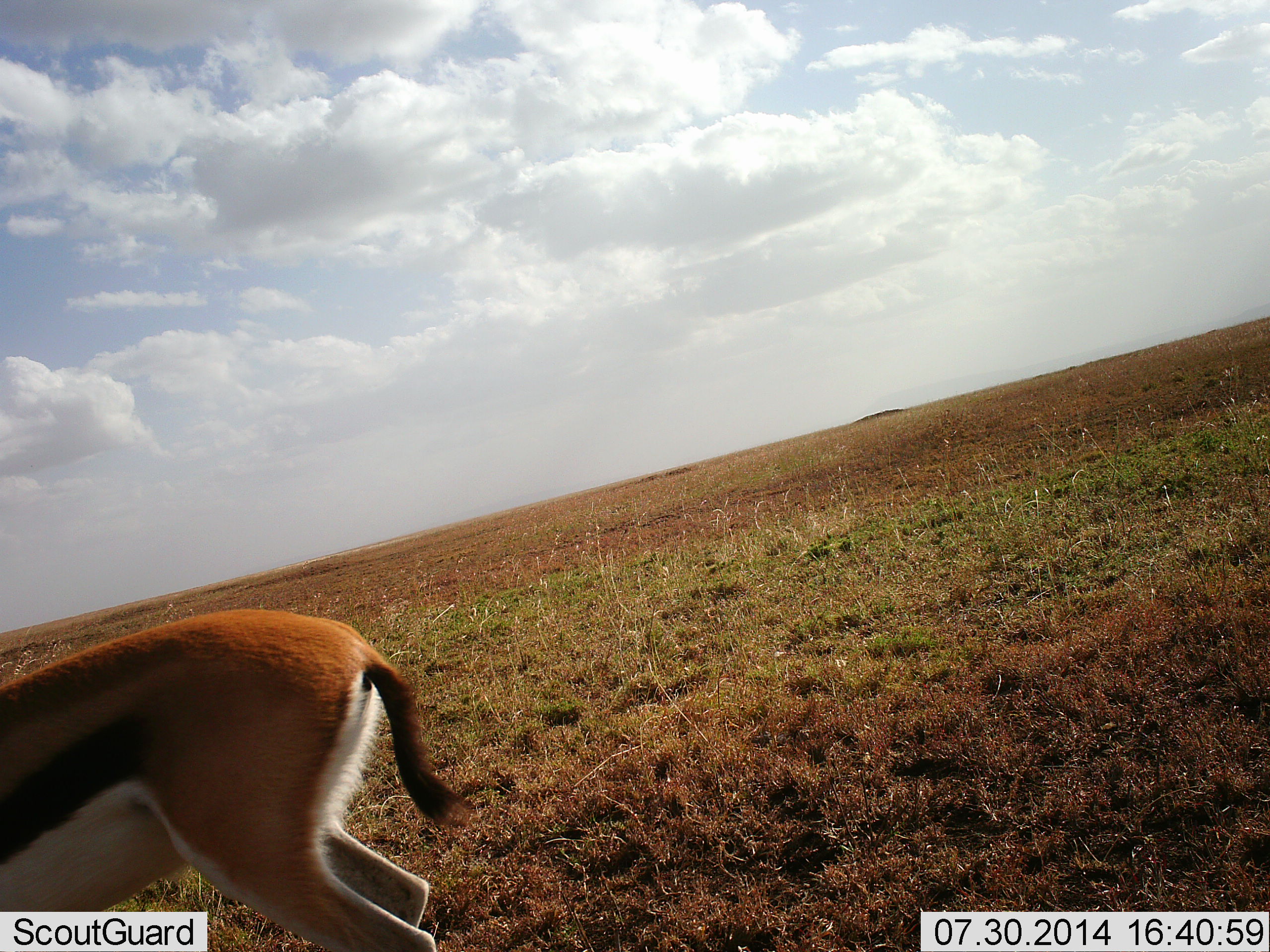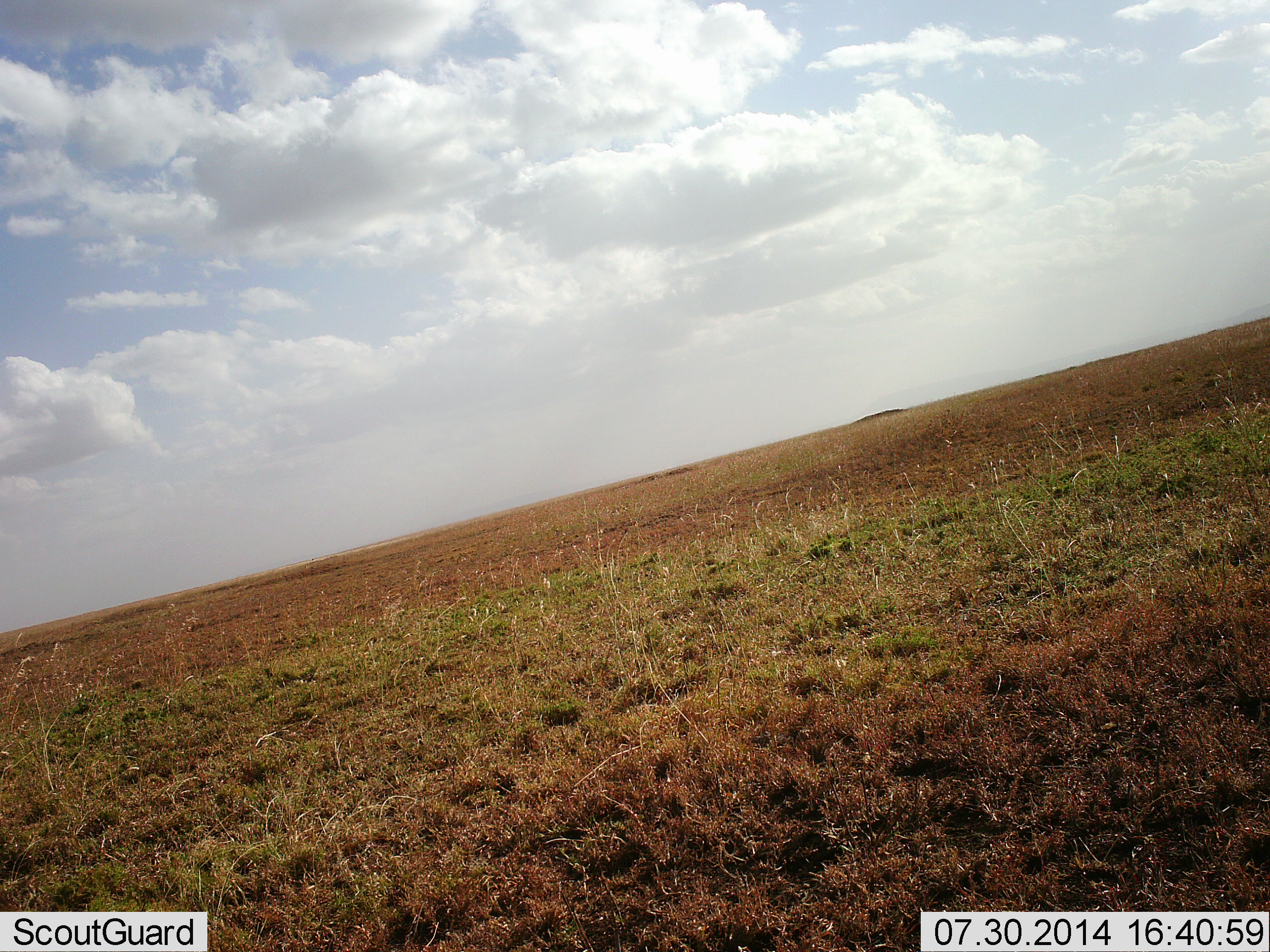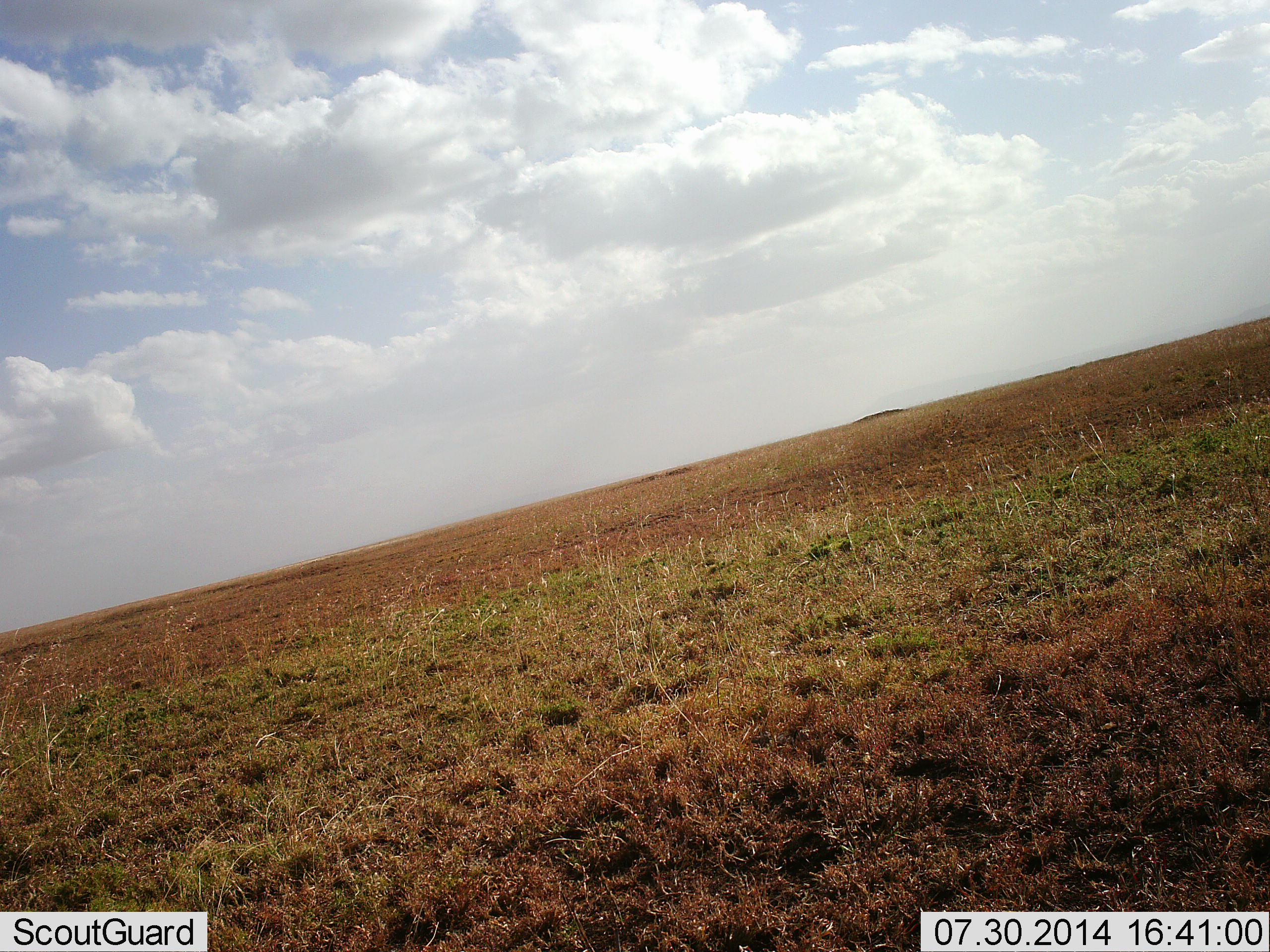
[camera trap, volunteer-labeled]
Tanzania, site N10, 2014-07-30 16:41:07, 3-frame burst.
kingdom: Animalia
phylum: Chordata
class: Mammalia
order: Artiodactyla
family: Bovidae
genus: Eudorcas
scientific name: Eudorcas thomsonii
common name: thomson's gazelle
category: gazellethomsons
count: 1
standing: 0%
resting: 0%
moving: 100%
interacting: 0%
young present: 0%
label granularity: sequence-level